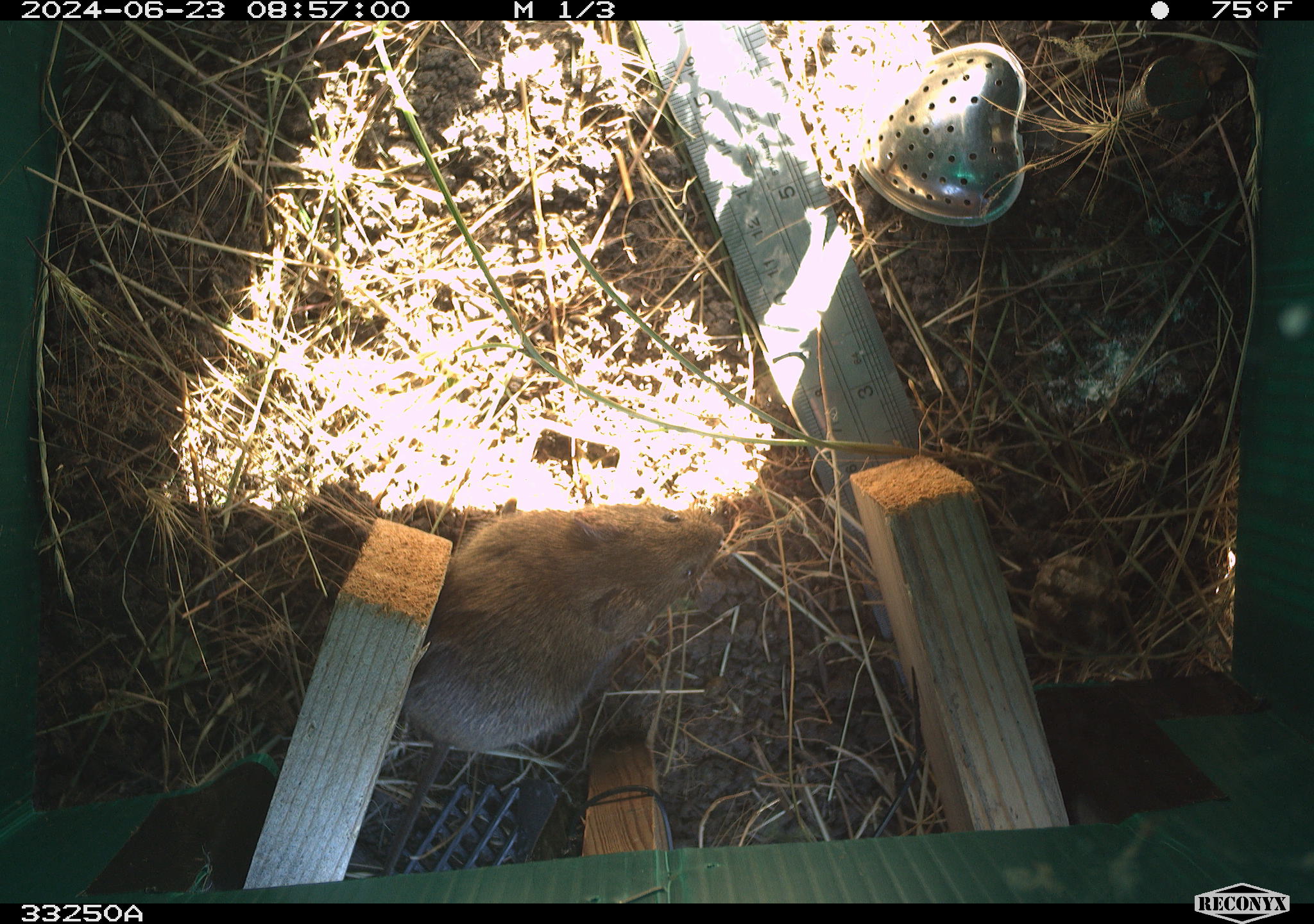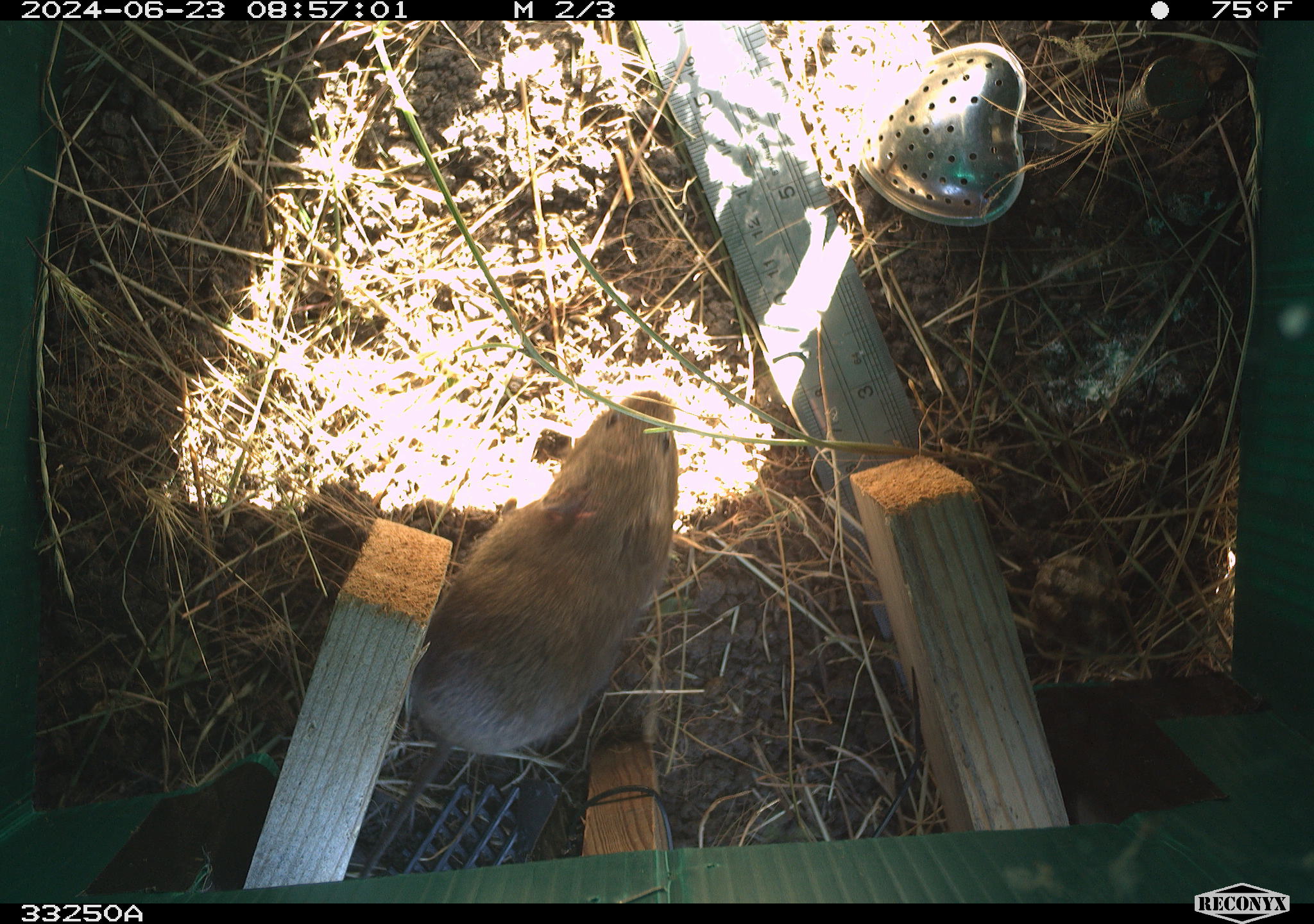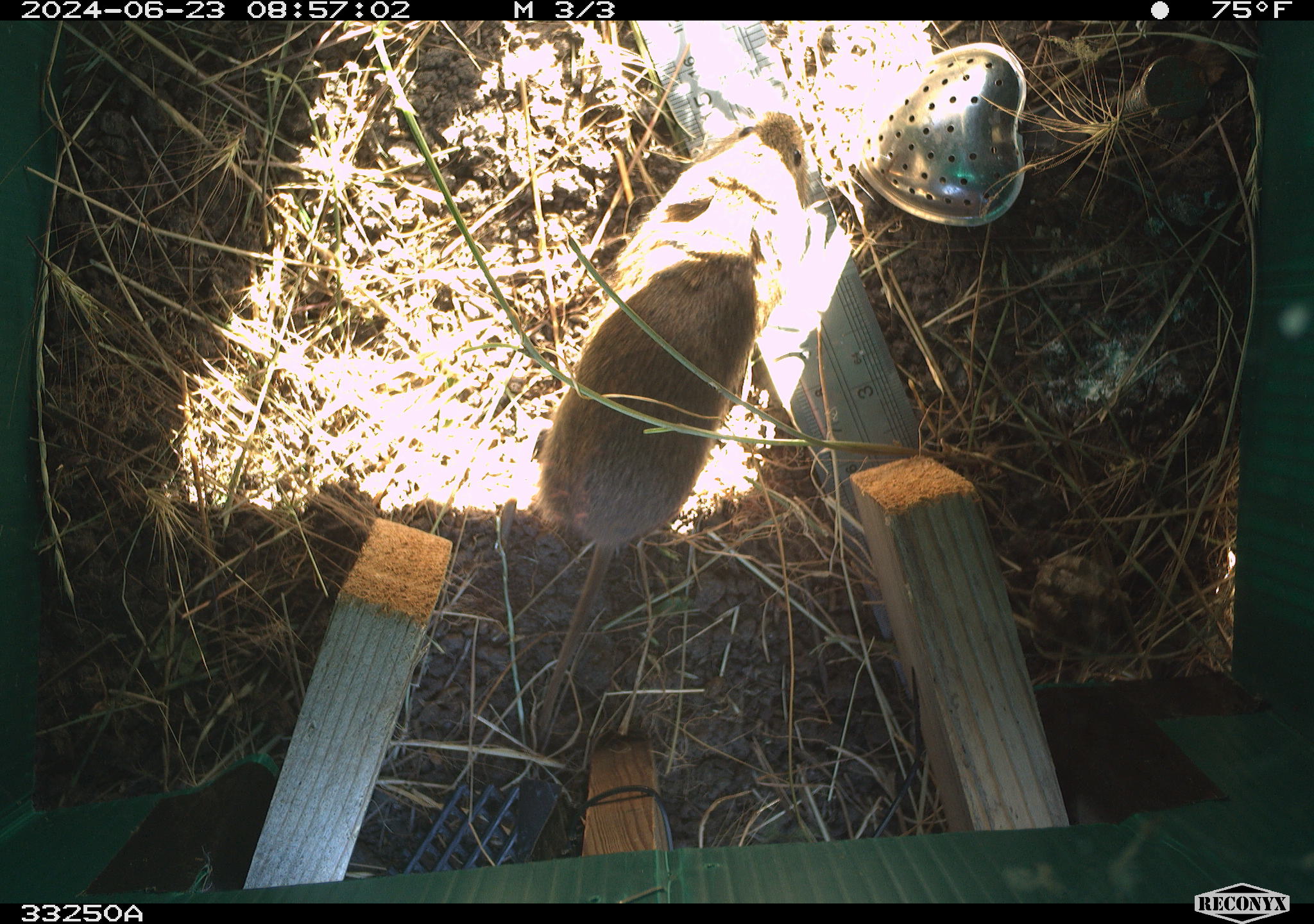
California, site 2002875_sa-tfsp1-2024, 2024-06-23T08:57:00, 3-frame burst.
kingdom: Animalia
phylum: Chordata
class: Mammalia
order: Rodentia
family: Cricetidae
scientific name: Arvicolinae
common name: voles, lemmings, and muskrats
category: arvicolinae subfamily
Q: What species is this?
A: Arvicolinae subfamily (voles, lemmings, and muskrats) (Arvicolinae).